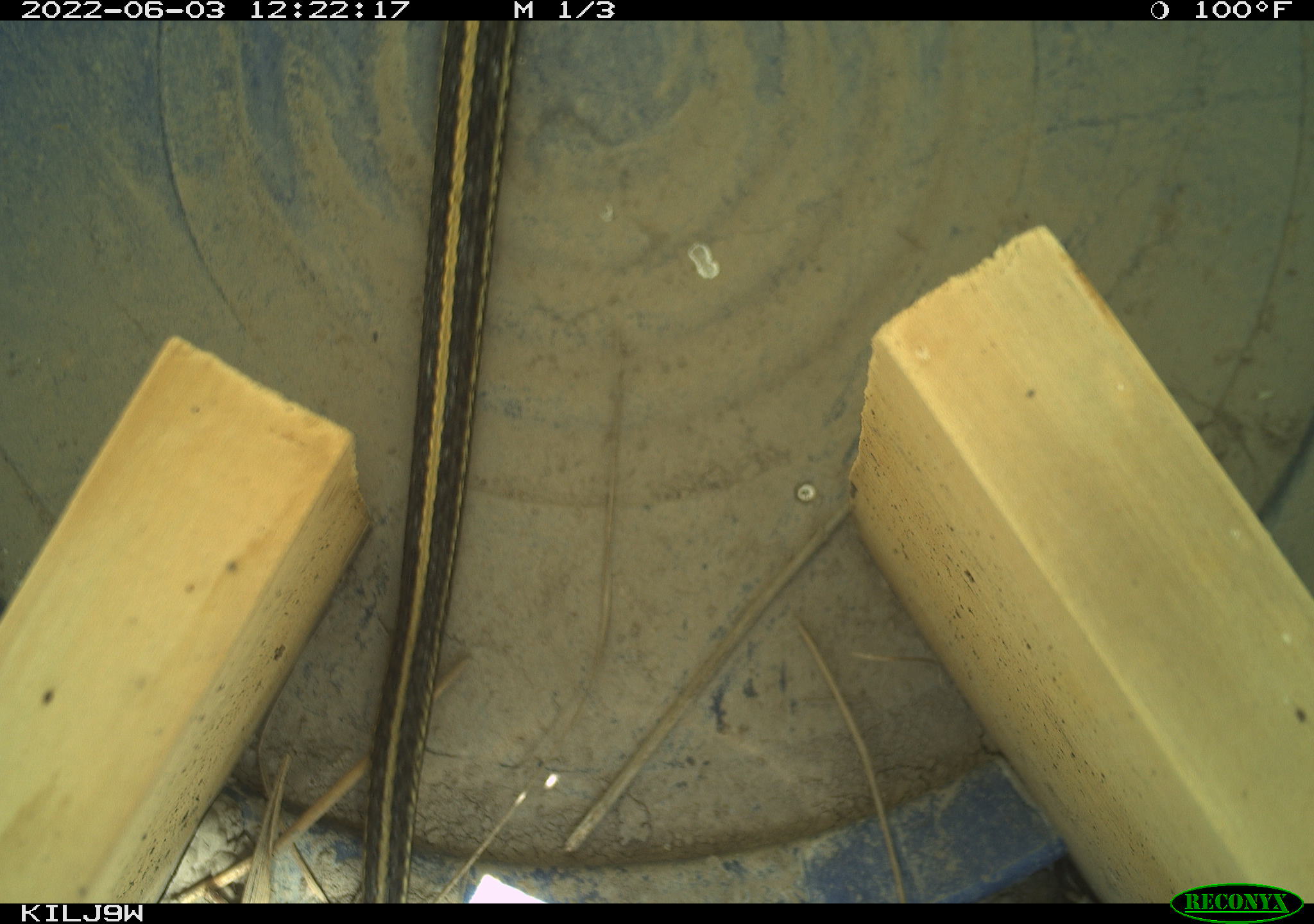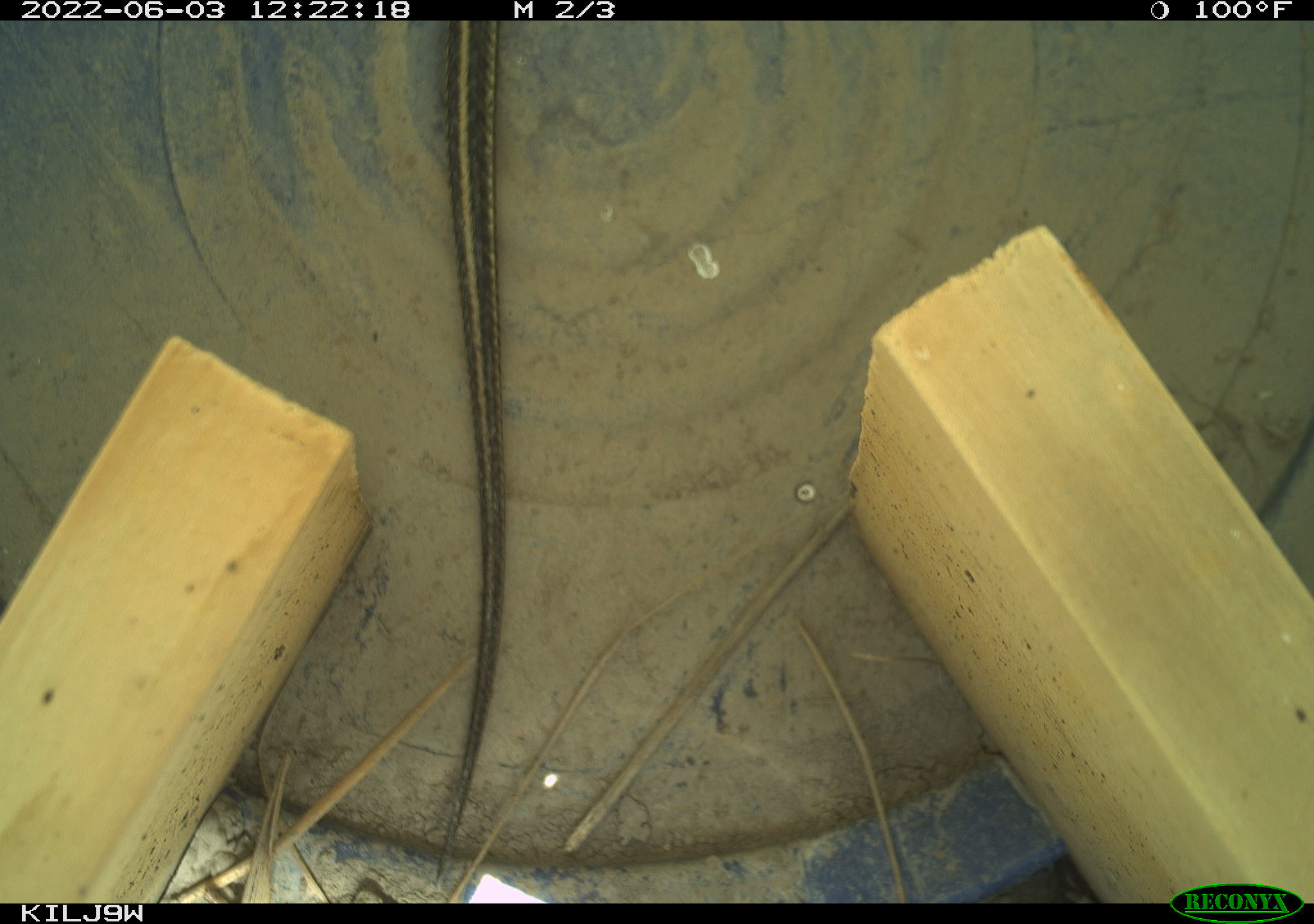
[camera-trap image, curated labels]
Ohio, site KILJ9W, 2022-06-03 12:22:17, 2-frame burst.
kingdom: Animalia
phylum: Chordata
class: Reptilia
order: Squamata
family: Colubridae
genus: Thamnophis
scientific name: Thamnophis radix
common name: plains gartersnake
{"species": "plains gartersnake (Thamnophis radix)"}